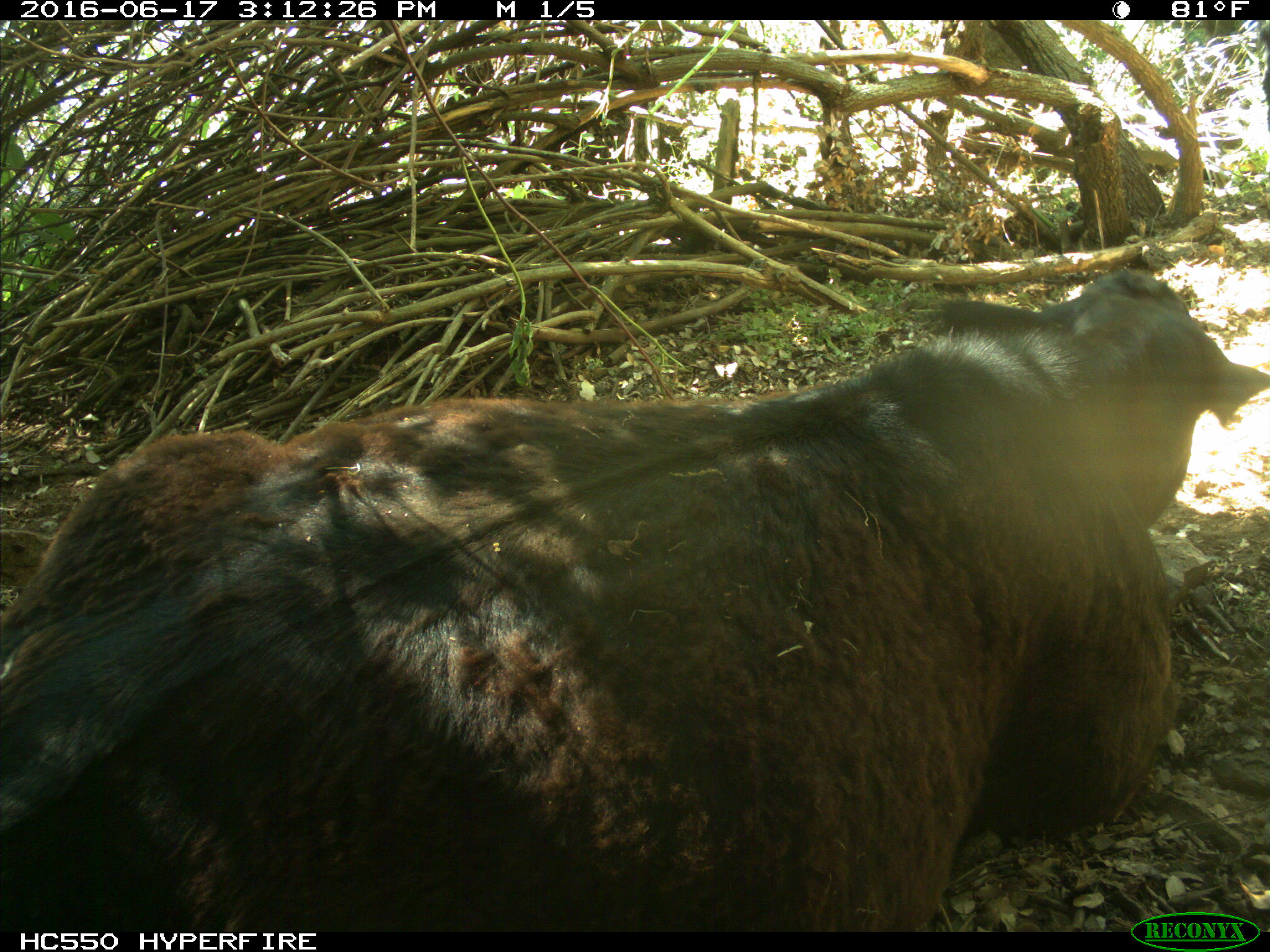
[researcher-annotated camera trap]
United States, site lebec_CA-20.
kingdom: Animalia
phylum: Chordata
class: Mammalia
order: Artiodactyla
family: Bovidae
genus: Bos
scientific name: Bos taurus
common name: domestic cow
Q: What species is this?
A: Bos taurus (domestic cow).